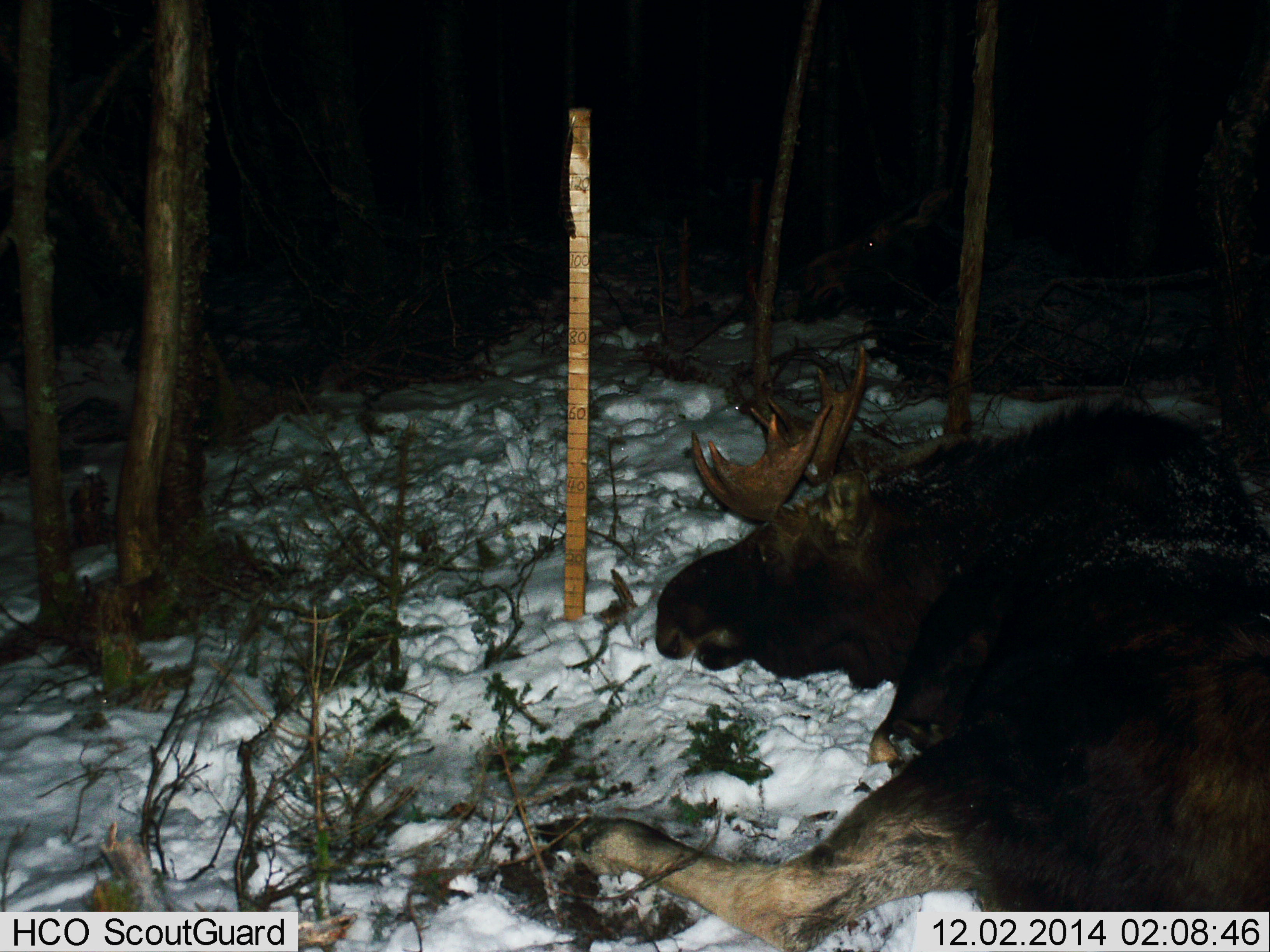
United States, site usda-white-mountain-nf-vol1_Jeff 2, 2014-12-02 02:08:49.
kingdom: Animalia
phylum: Chordata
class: Mammalia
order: Artiodactyla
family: Cervidae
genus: Alces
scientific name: Alces alces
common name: moose